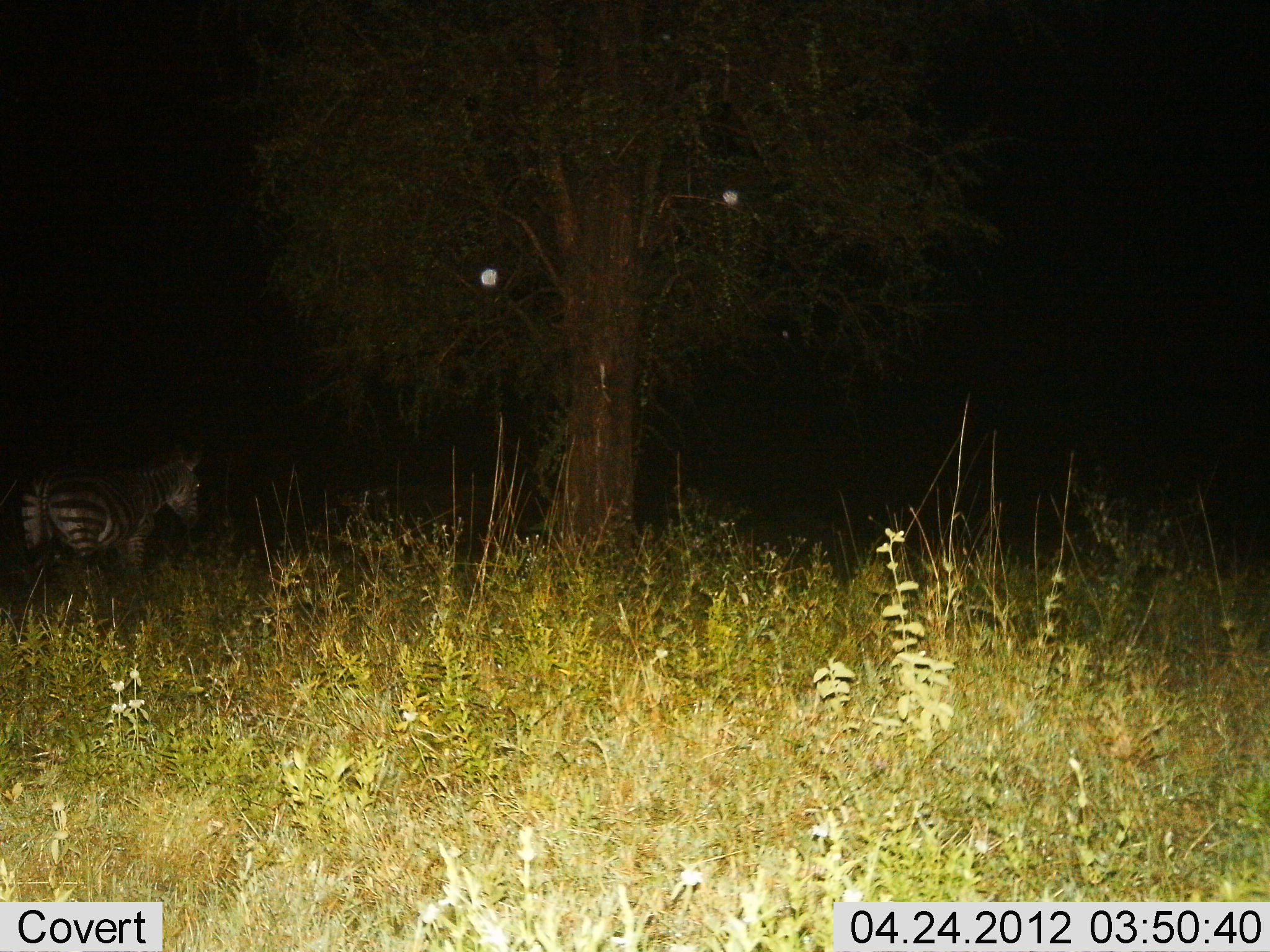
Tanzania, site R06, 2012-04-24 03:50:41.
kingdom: Animalia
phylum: Chordata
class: Mammalia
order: Perissodactyla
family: Equidae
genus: Equus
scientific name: Equus quagga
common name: plains zebra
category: zebra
Zebra (plains zebra) (Equus quagga), count 1. Behavior (volunteer vote fractions): standing 69%, resting 8%, moving 23%, interacting 0%. Young present (vote fraction): 0%. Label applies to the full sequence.